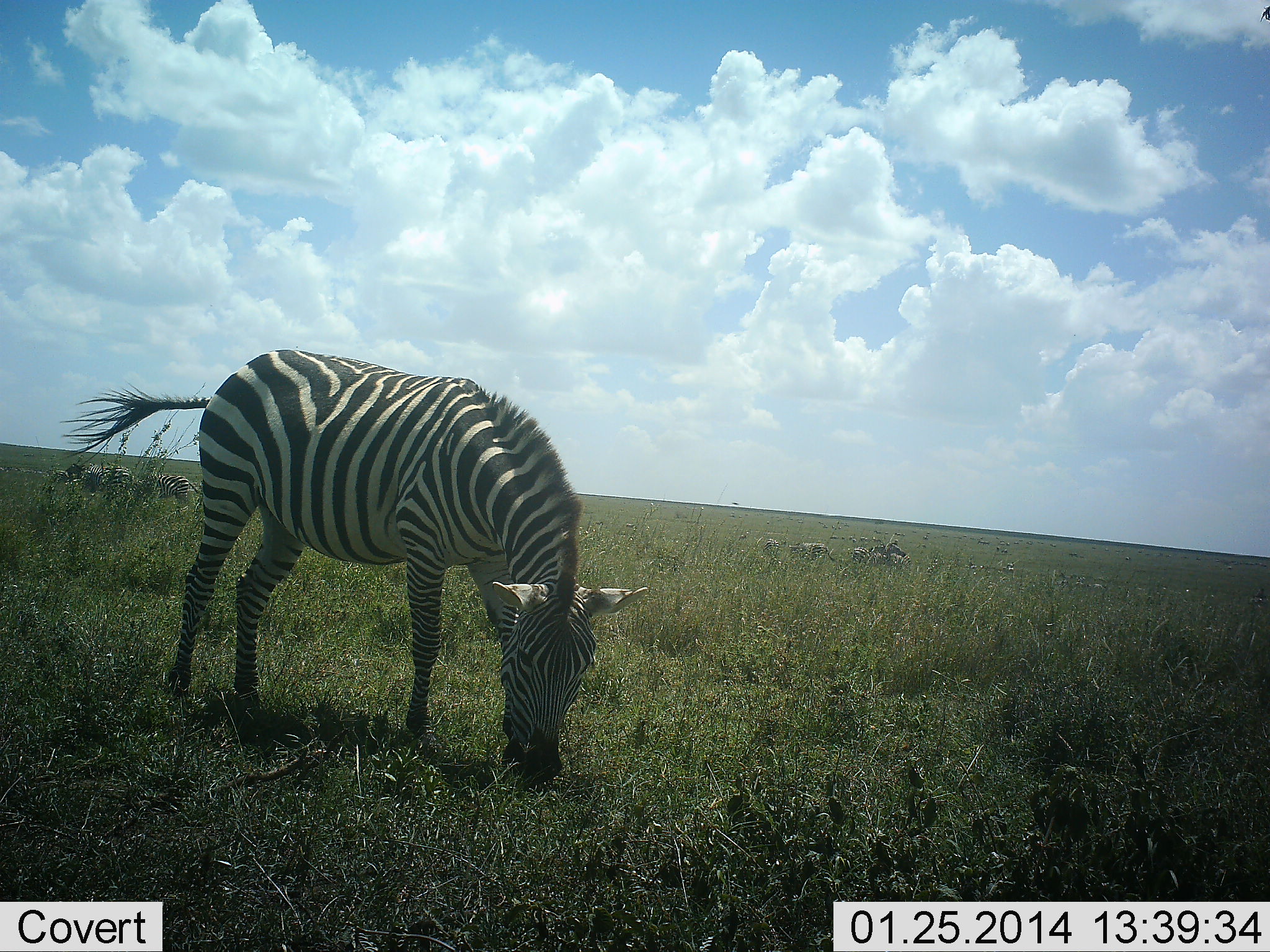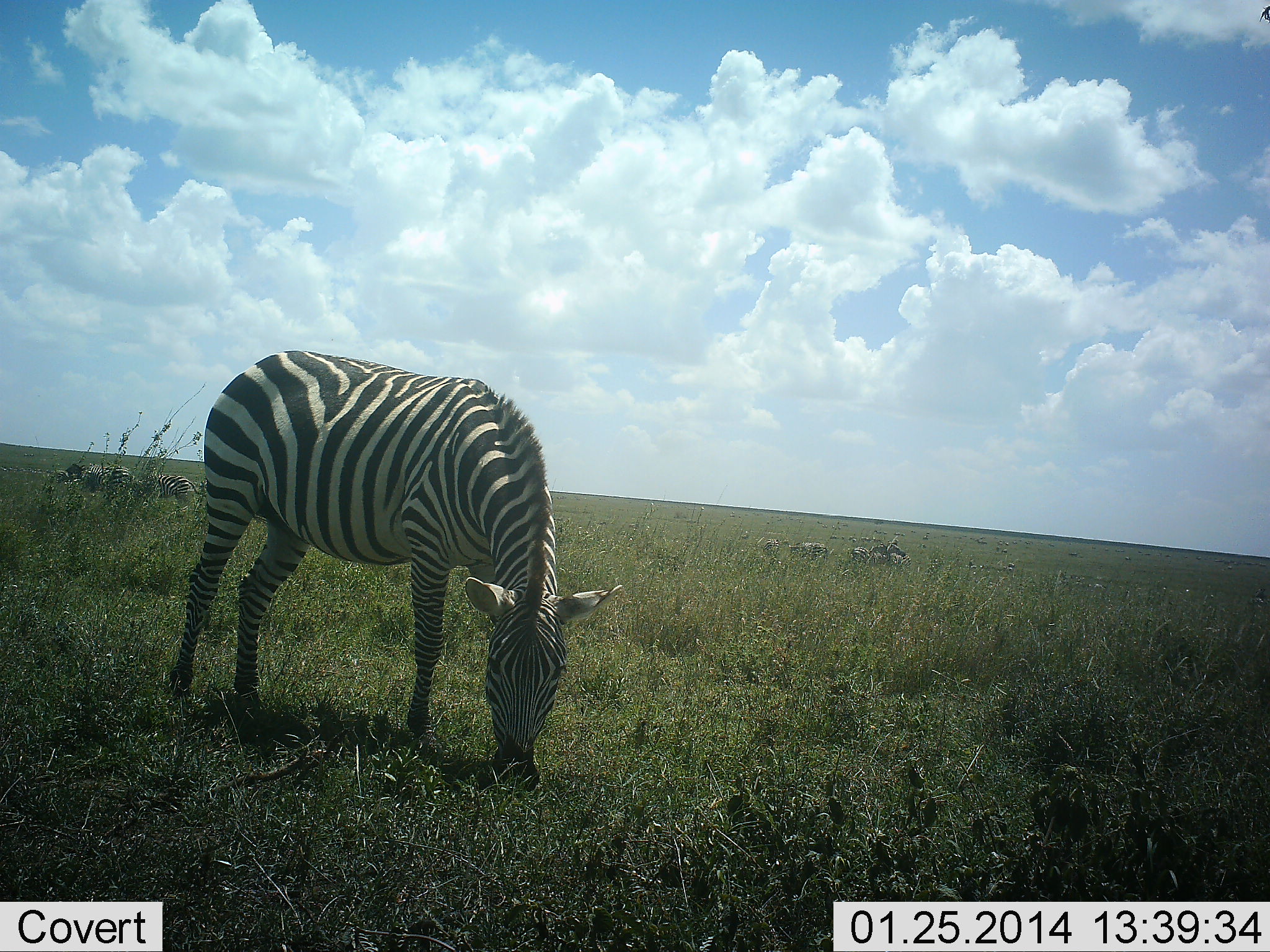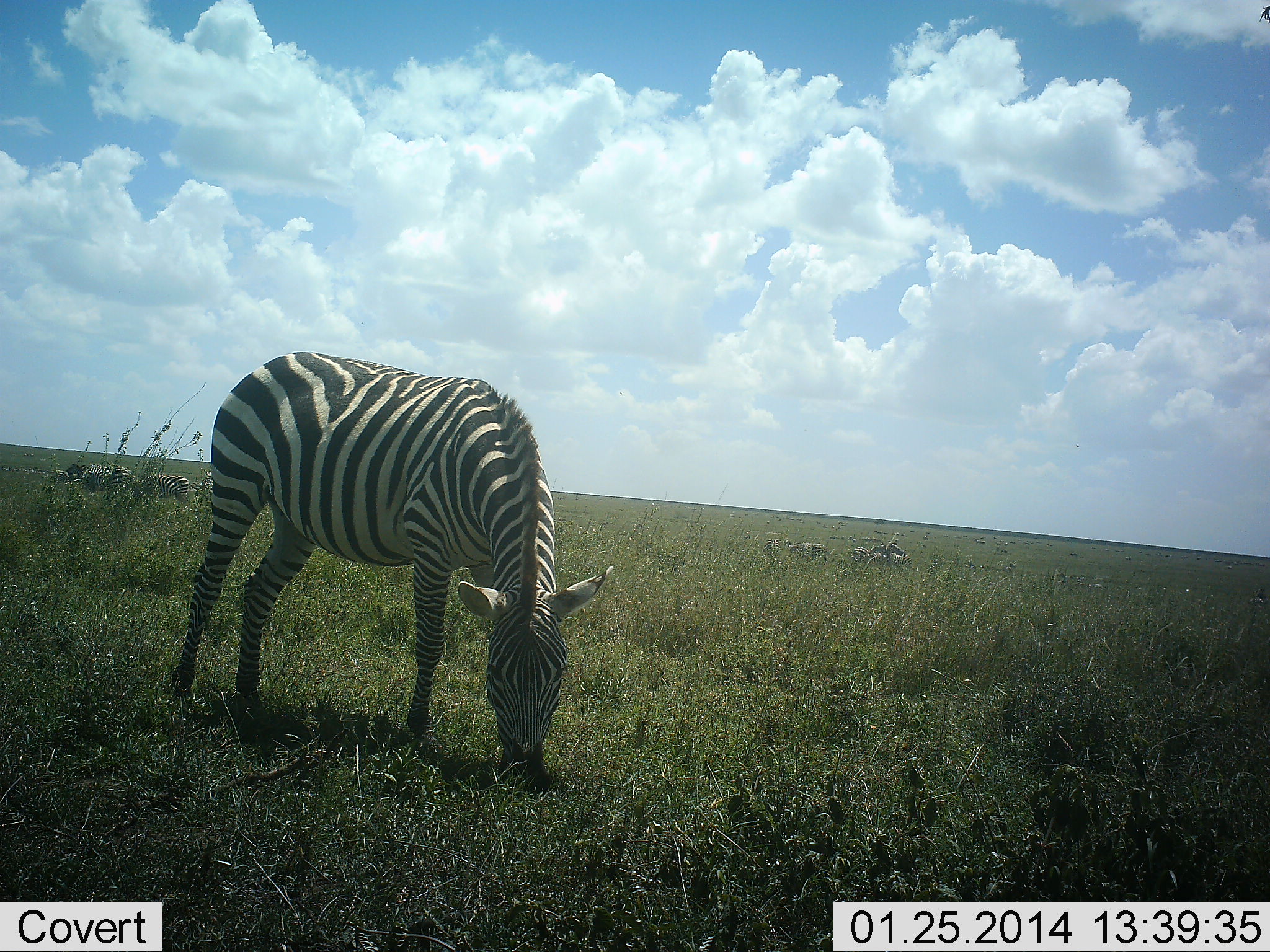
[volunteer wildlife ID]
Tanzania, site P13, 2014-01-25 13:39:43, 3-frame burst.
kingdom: Animalia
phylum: Chordata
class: Mammalia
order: Perissodactyla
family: Equidae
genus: Equus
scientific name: Equus quagga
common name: plains zebra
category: zebra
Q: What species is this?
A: Zebra (plains zebra) (Equus quagga).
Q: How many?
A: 4.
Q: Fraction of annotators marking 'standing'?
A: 20%.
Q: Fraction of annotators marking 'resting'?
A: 10%.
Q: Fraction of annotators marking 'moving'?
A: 30%.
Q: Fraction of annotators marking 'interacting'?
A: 0%.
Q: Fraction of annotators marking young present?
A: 0%.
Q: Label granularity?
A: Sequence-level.